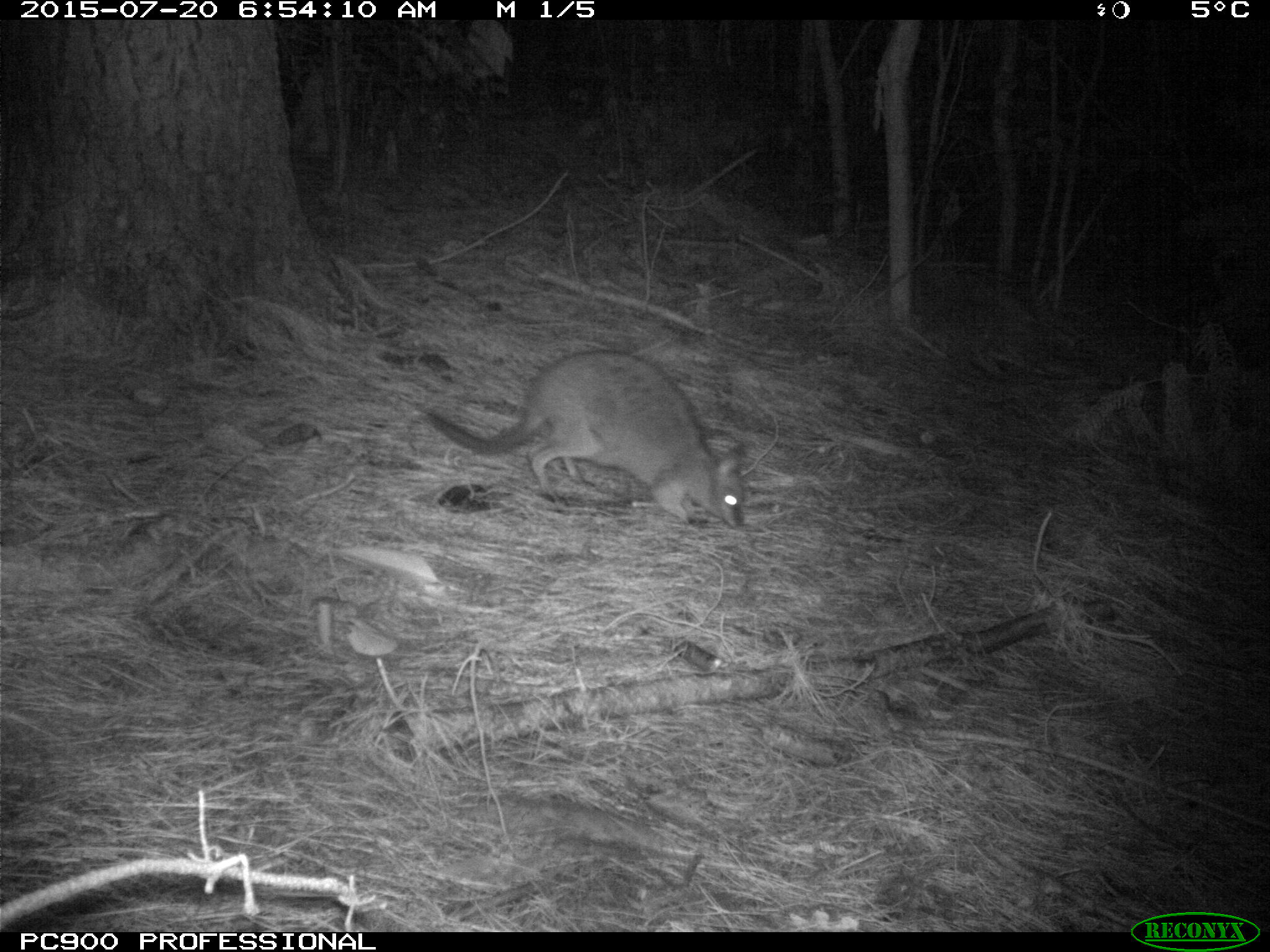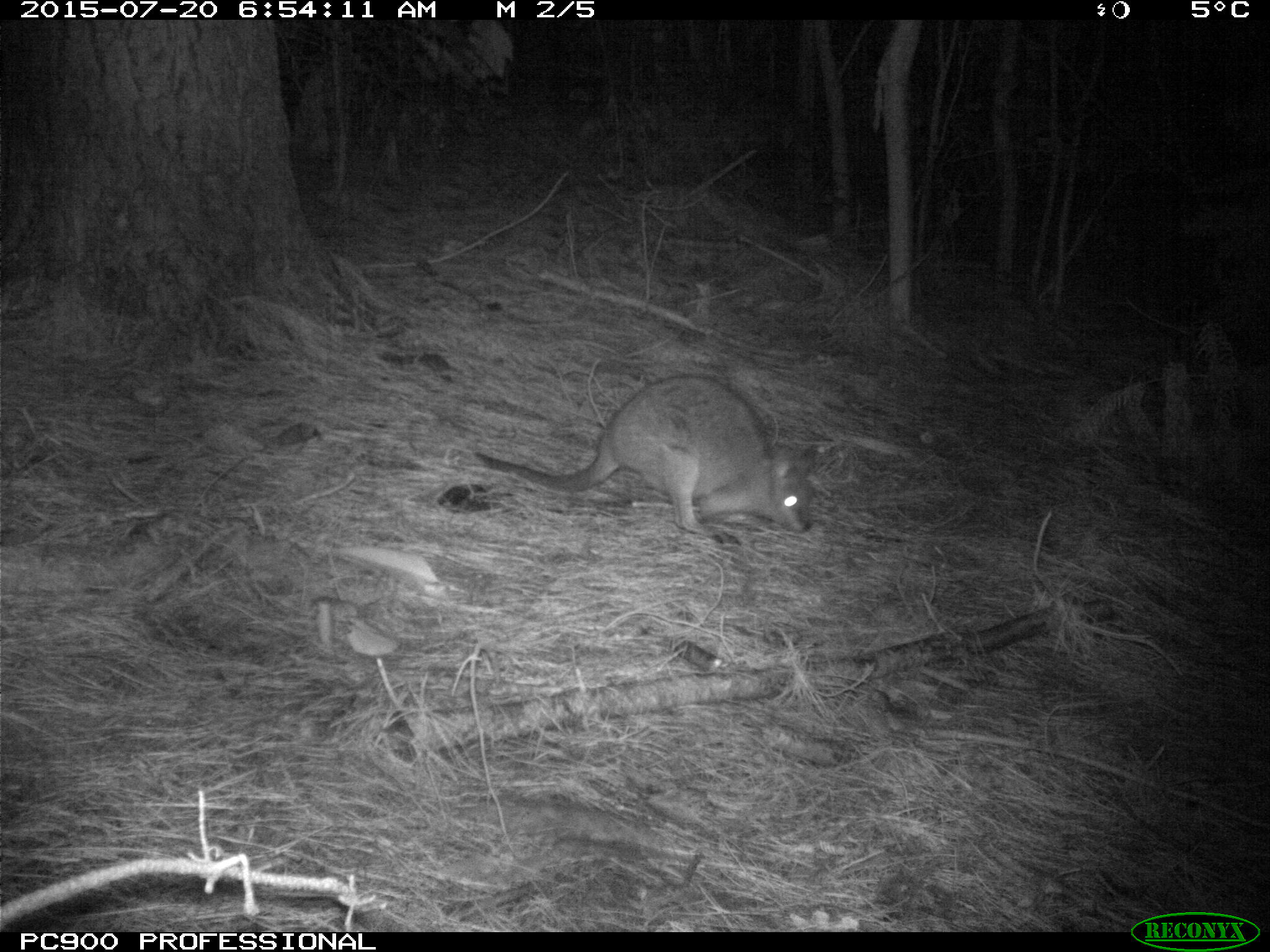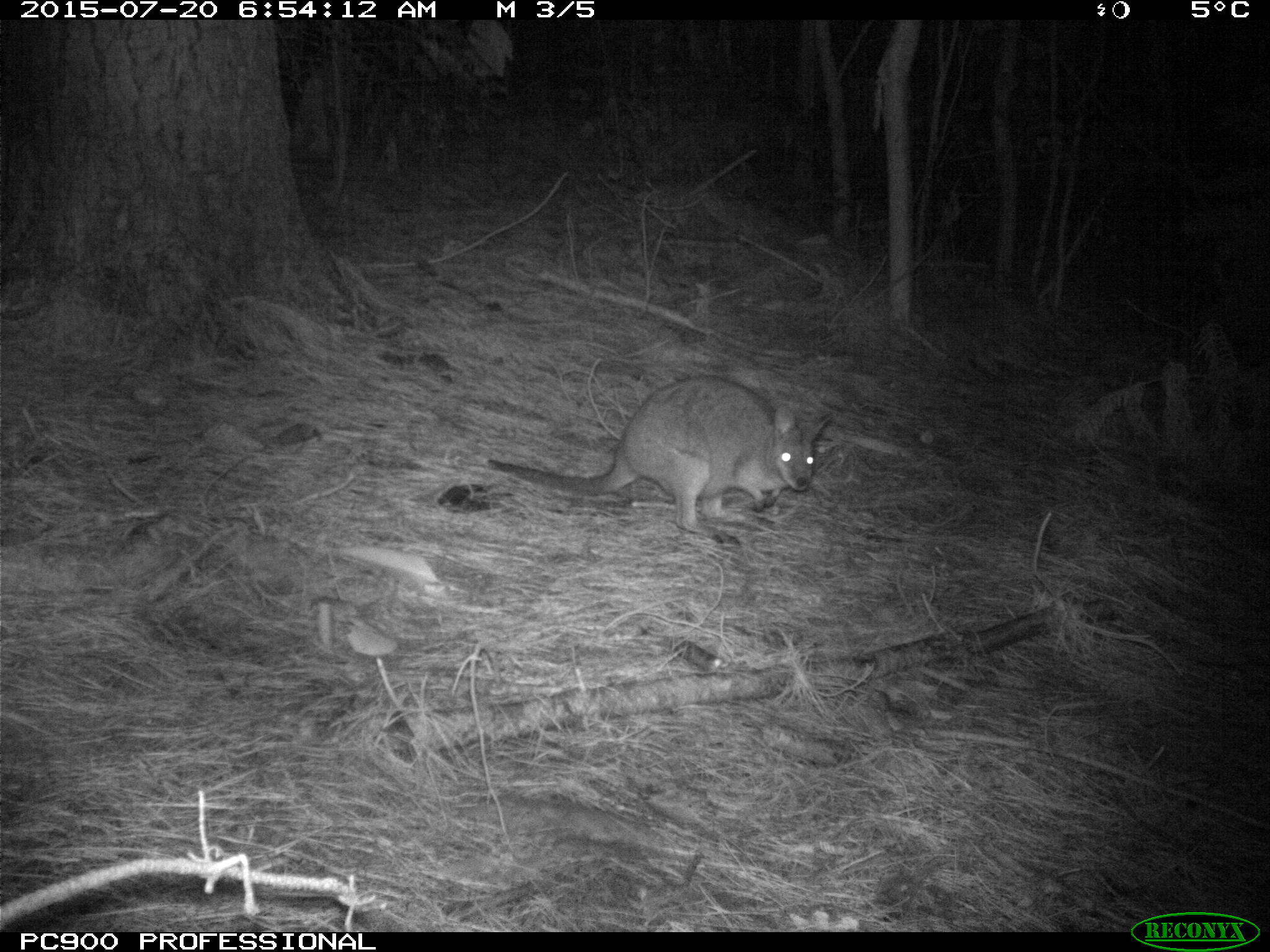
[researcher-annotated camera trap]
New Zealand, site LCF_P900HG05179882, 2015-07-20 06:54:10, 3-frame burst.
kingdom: Animalia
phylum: Chordata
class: Mammalia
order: Diprotodontia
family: Macropodidae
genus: Notamacropus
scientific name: Notamacropus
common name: wallaby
Wallaby (Notamacropus).